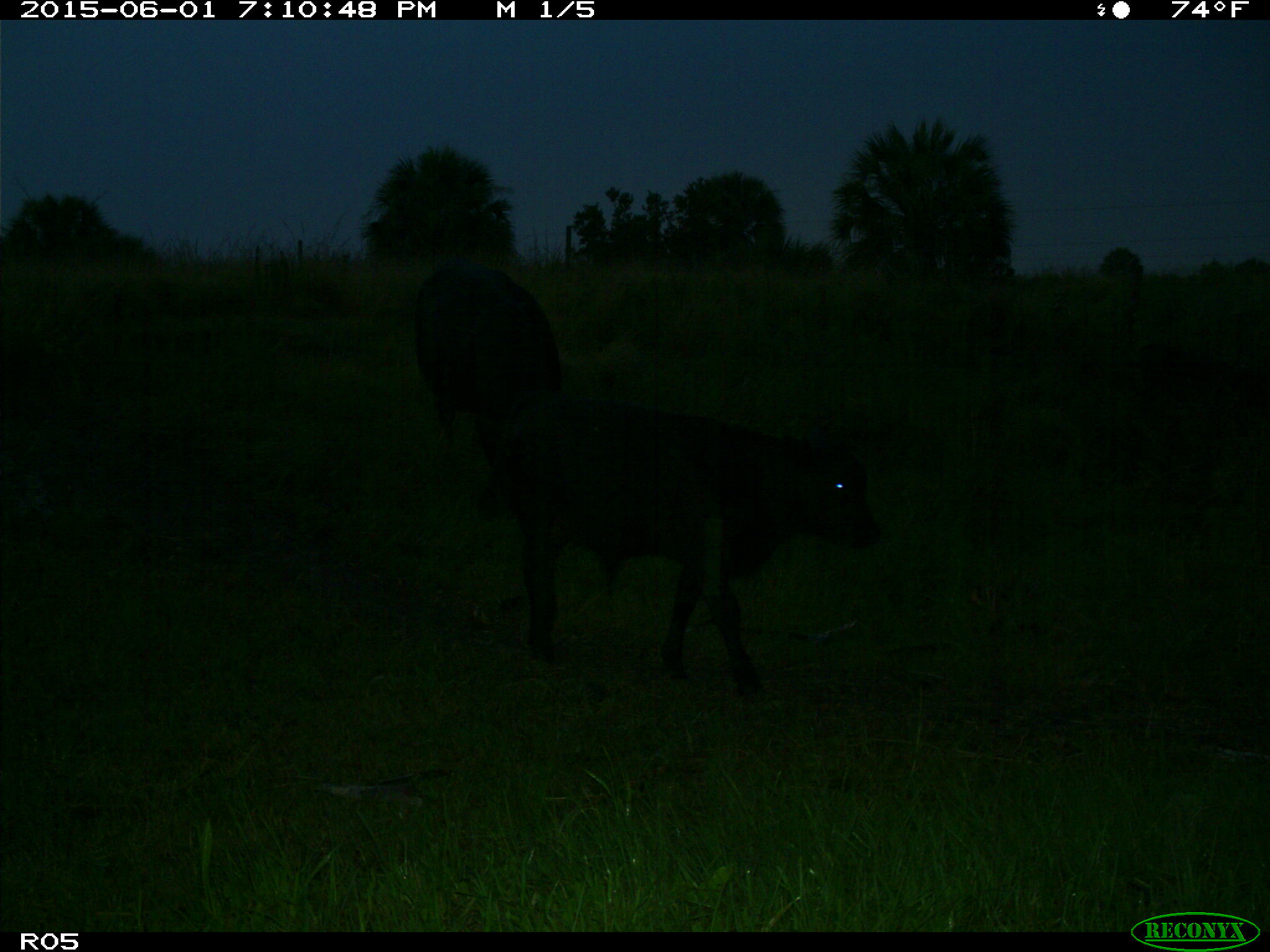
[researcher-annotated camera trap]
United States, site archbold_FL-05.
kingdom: Animalia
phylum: Chordata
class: Mammalia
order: Artiodactyla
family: Bovidae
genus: Bos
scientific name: Bos taurus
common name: domestic cow